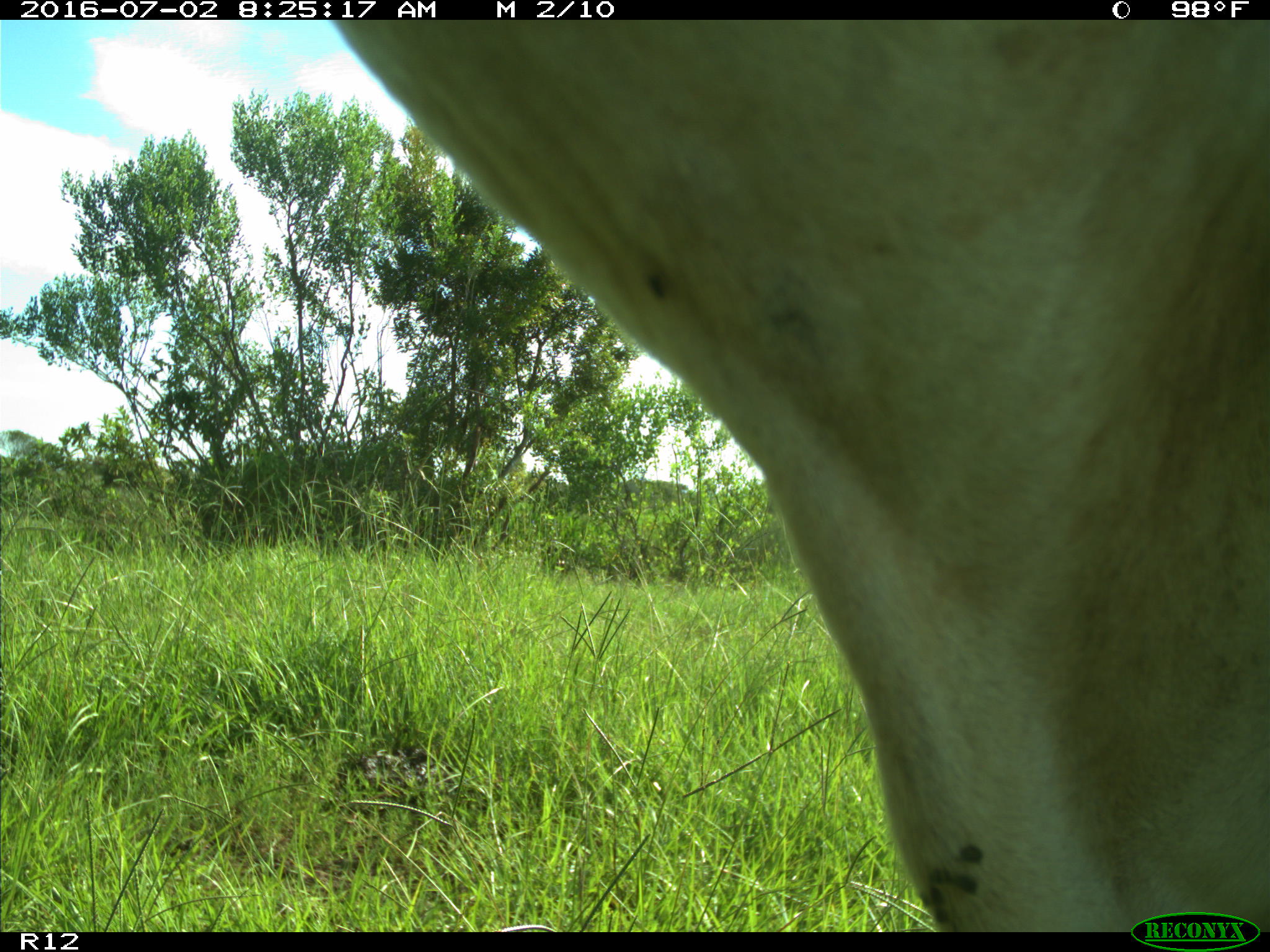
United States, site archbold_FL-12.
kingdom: Animalia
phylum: Chordata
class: Mammalia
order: Artiodactyla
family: Bovidae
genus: Bos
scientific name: Bos taurus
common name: domestic cow